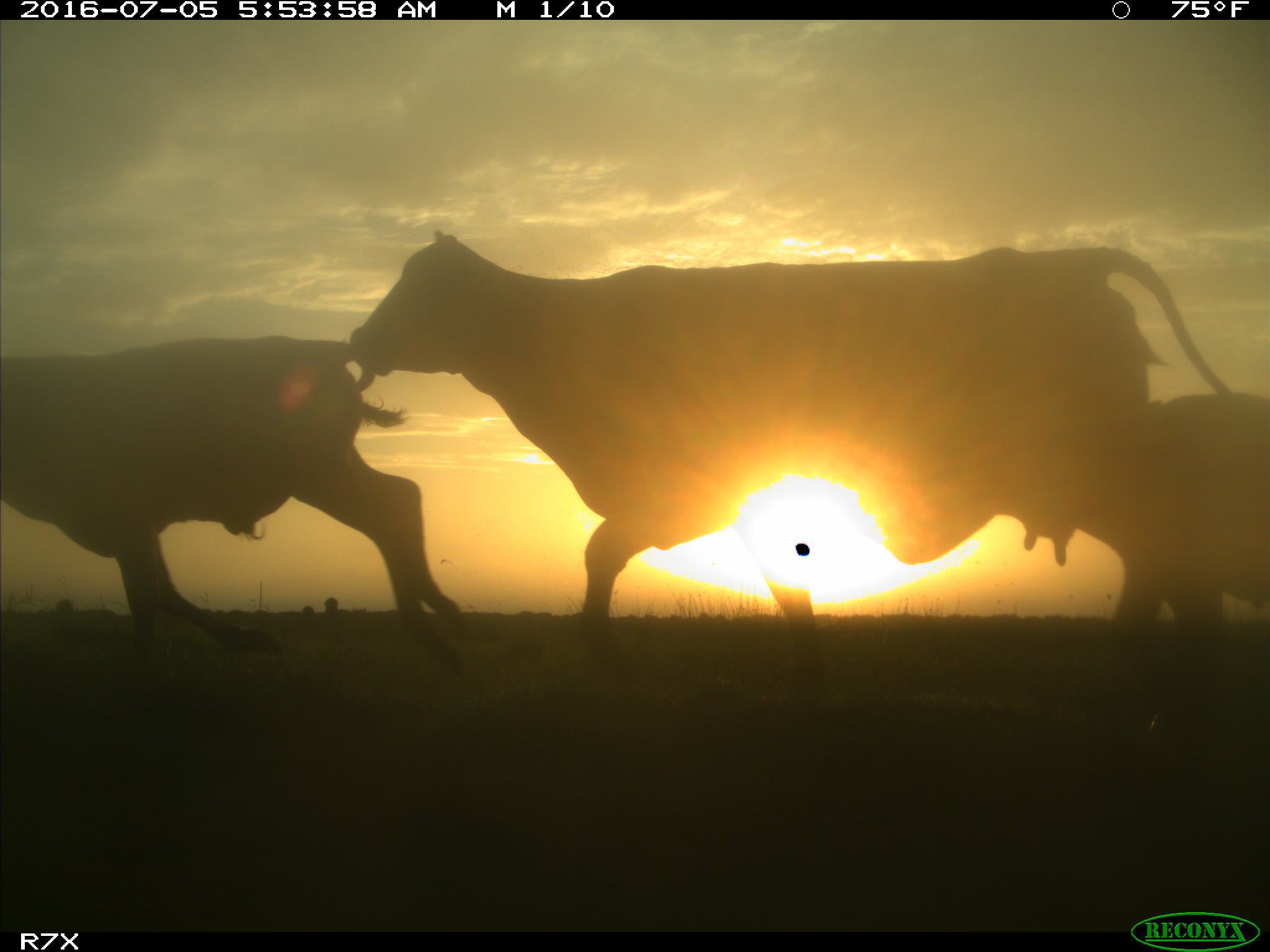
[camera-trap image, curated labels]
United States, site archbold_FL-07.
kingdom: Animalia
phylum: Chordata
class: Mammalia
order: Artiodactyla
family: Bovidae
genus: Bos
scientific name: Bos taurus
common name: domestic cow